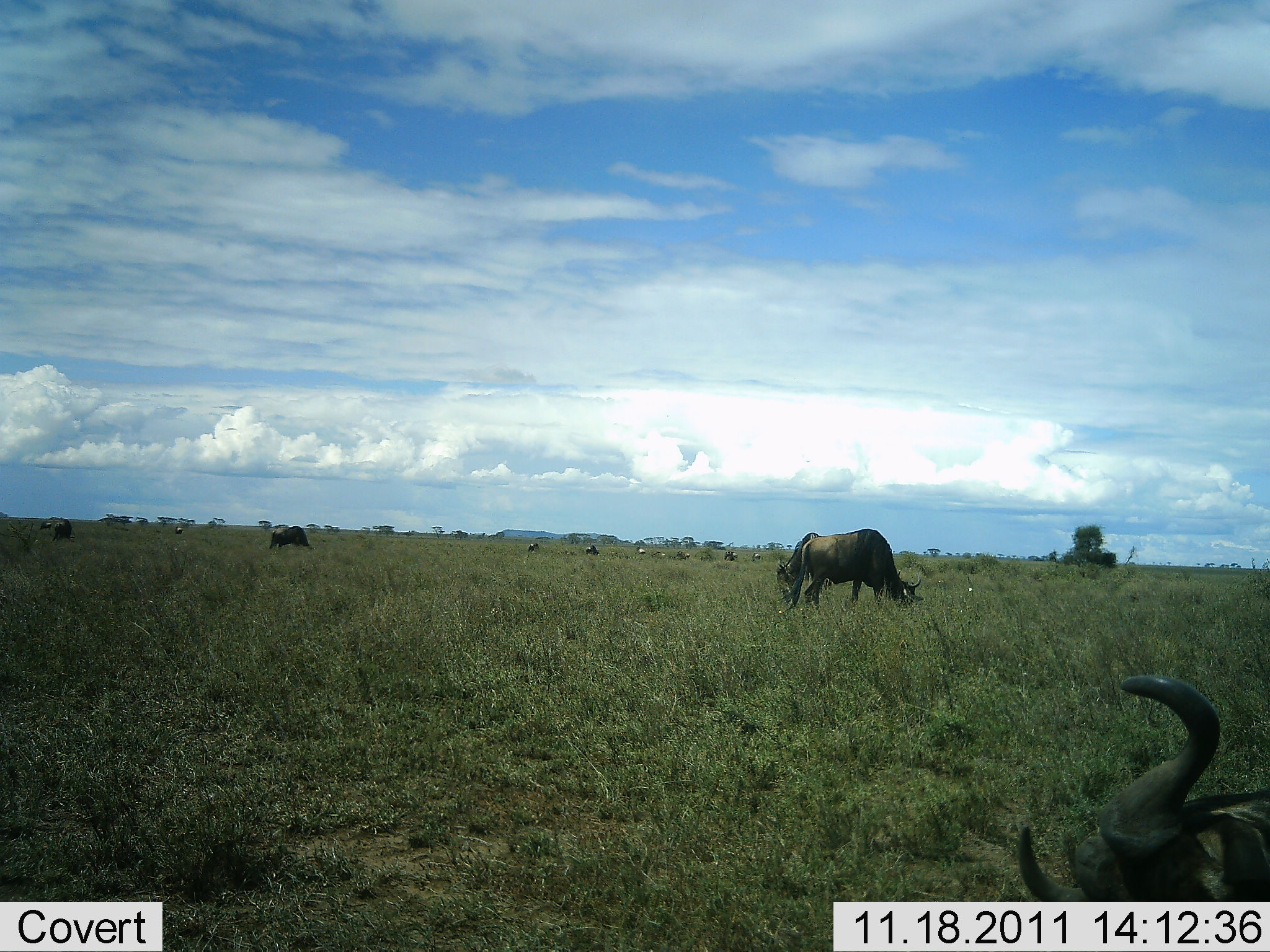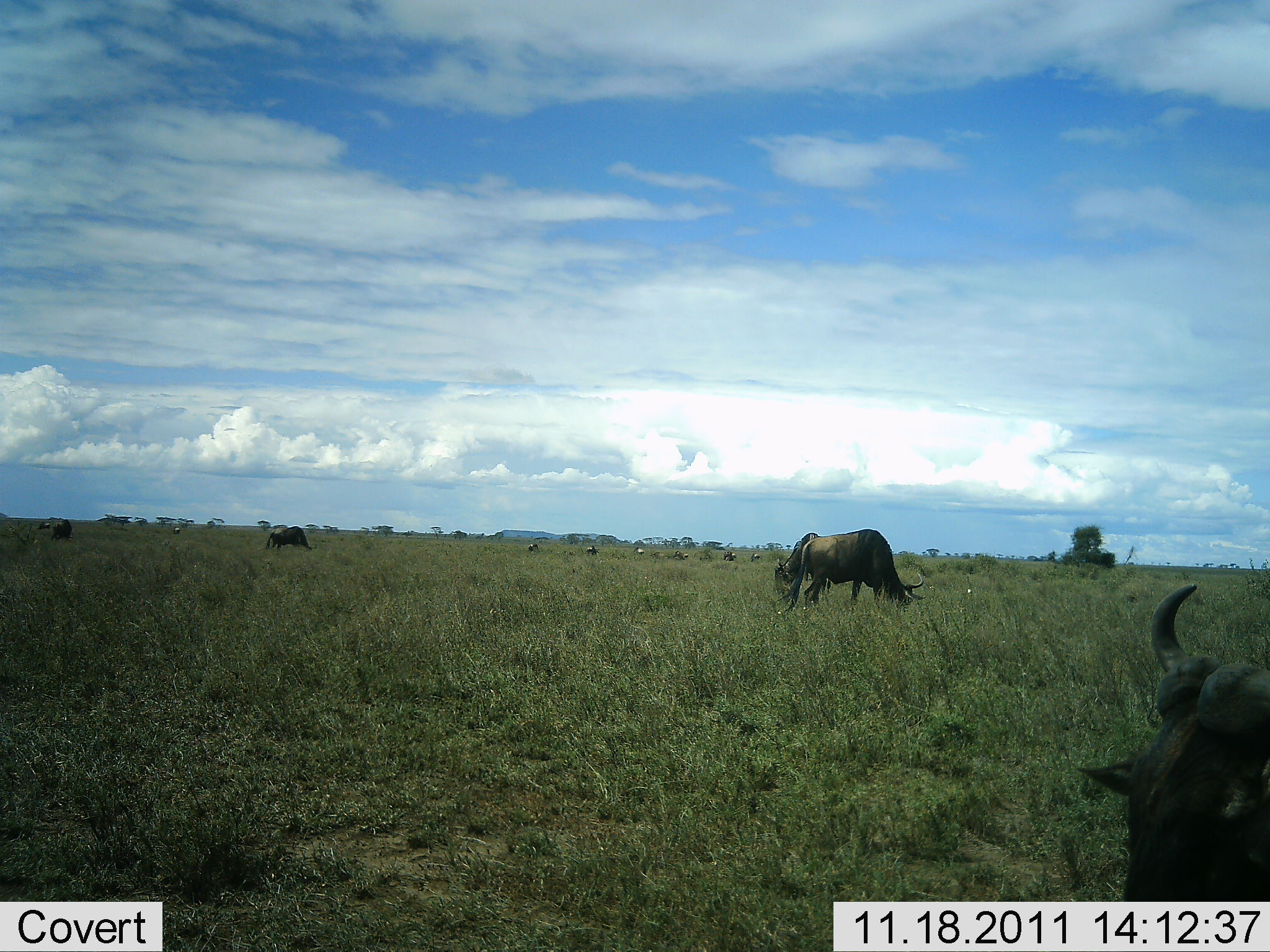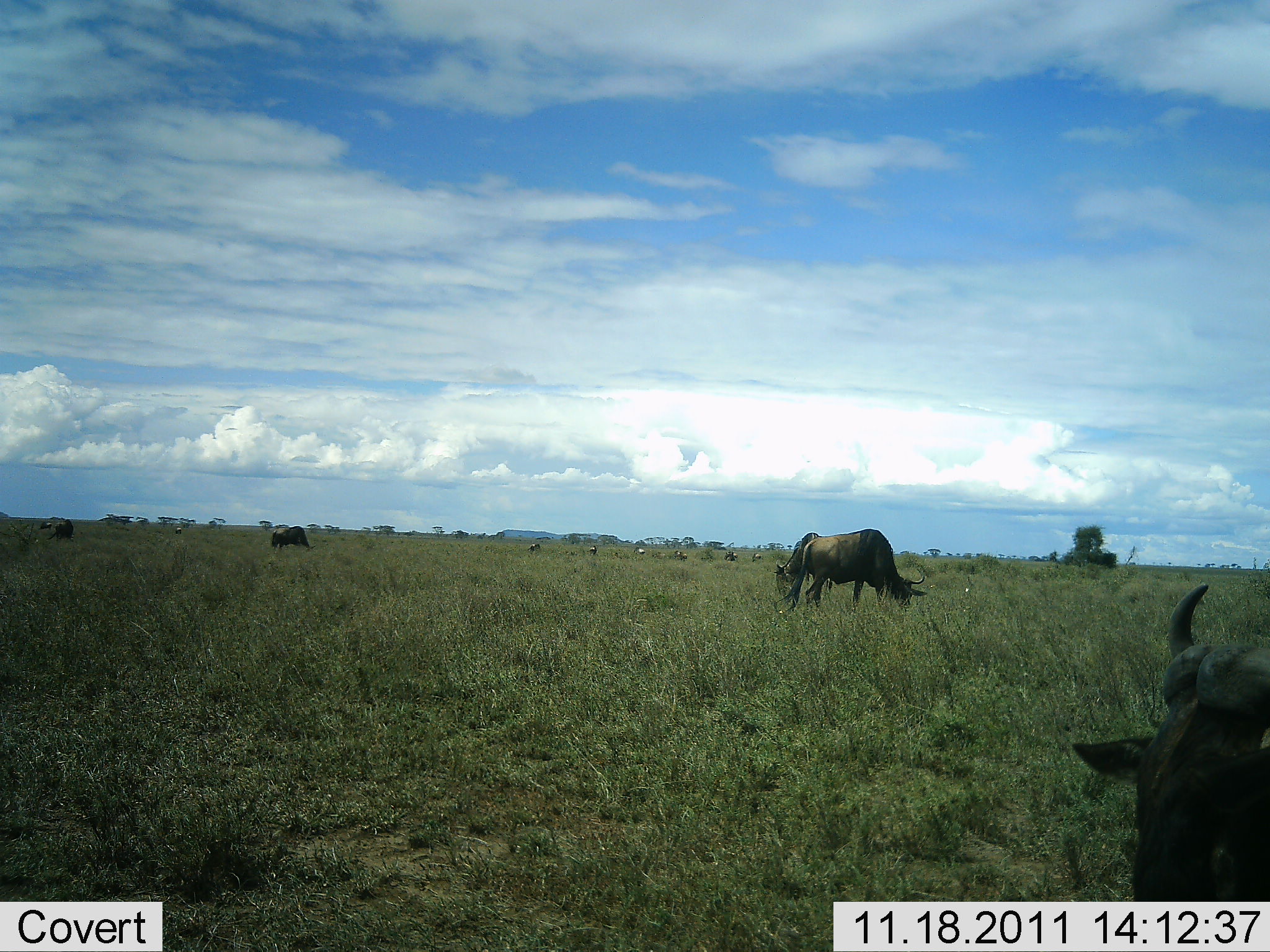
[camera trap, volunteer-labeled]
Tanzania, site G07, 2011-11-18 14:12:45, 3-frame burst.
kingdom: Animalia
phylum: Chordata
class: Mammalia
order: Artiodactyla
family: Bovidae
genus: Connochaetes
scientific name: Connochaetes taurinus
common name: blue wildebeest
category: wildebeest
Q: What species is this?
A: Wildebeest (blue wildebeest) (Connochaetes taurinus).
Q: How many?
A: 10.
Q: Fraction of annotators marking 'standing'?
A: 30%.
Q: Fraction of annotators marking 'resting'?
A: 10%.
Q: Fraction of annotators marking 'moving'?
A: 20%.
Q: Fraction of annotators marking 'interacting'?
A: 0%.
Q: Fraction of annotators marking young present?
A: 0%.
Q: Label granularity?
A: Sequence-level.